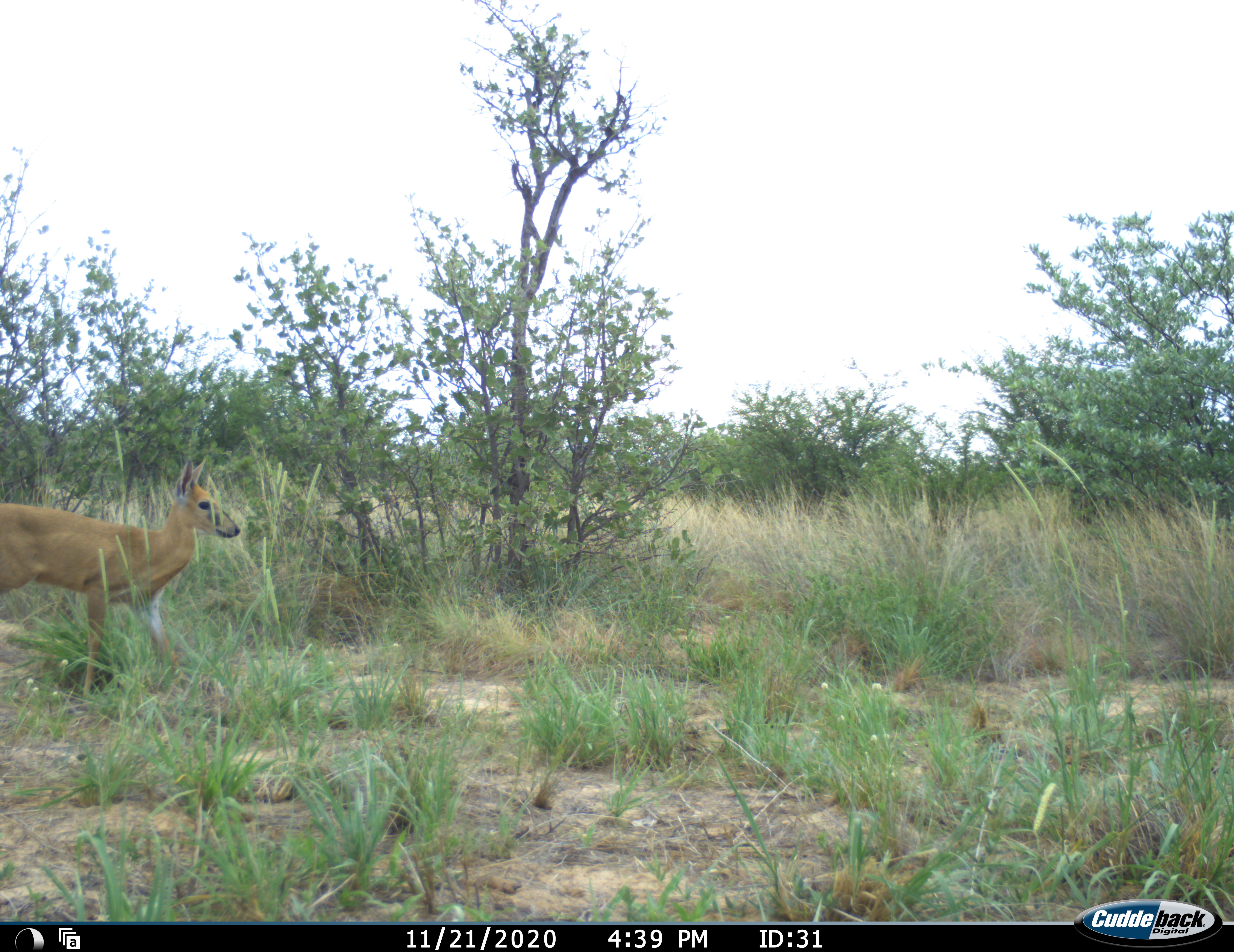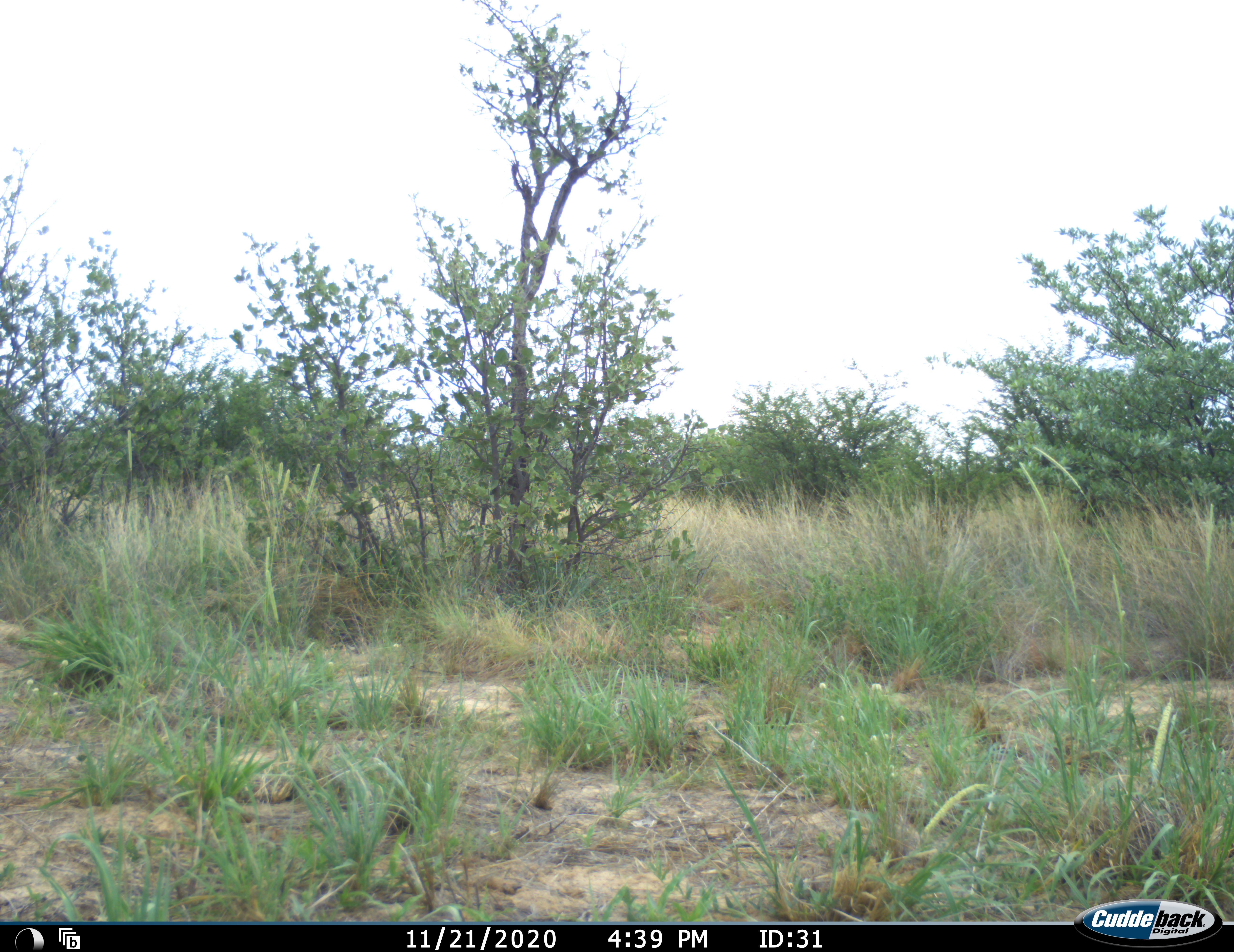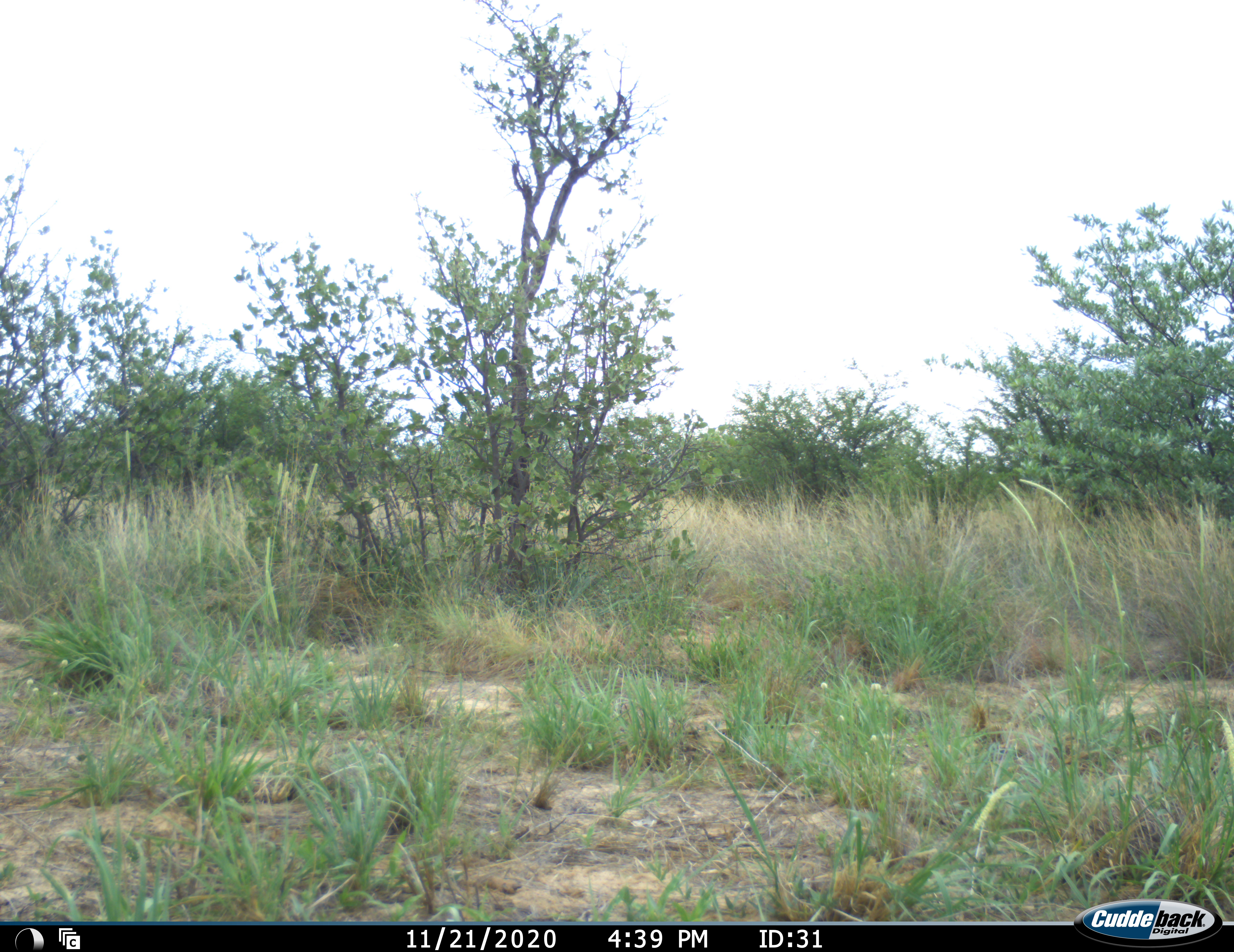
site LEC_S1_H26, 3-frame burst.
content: unidentified animal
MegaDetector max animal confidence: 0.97